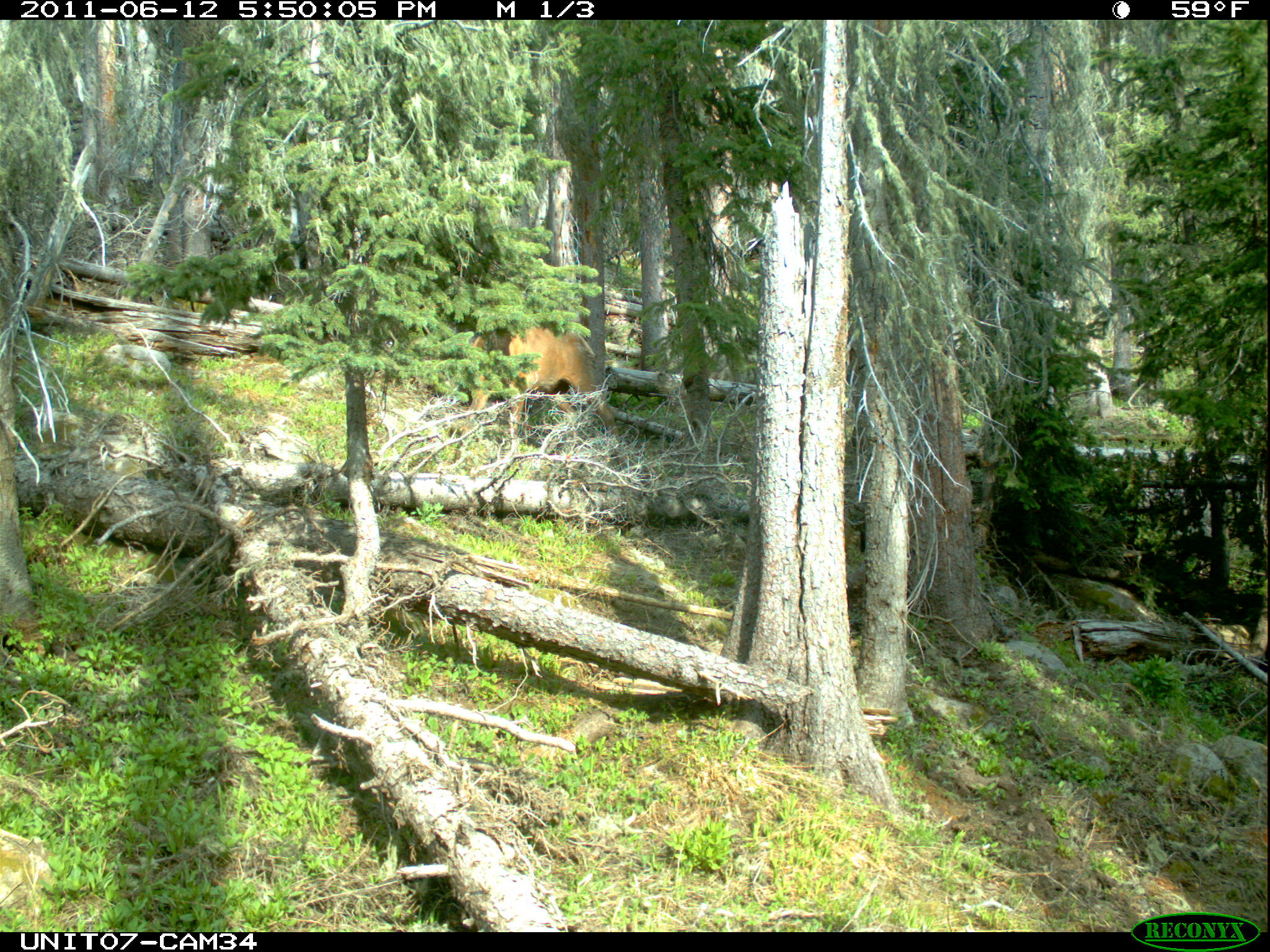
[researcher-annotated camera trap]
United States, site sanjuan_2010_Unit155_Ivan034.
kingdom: Animalia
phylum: Chordata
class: Mammalia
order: Artiodactyla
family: Cervidae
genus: Cervus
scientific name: Cervus elaphus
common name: red deer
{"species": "Cervus elaphus (red deer)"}